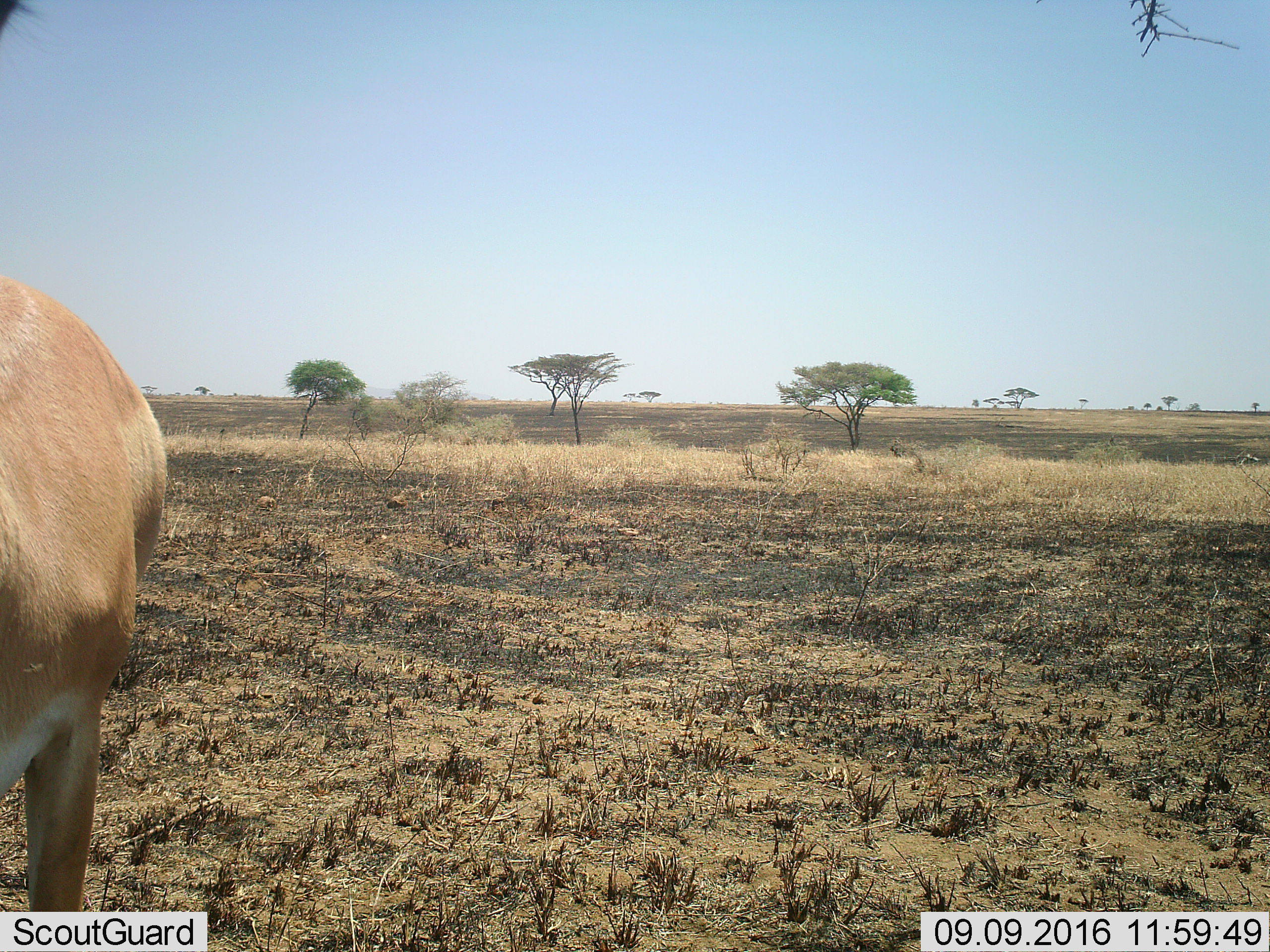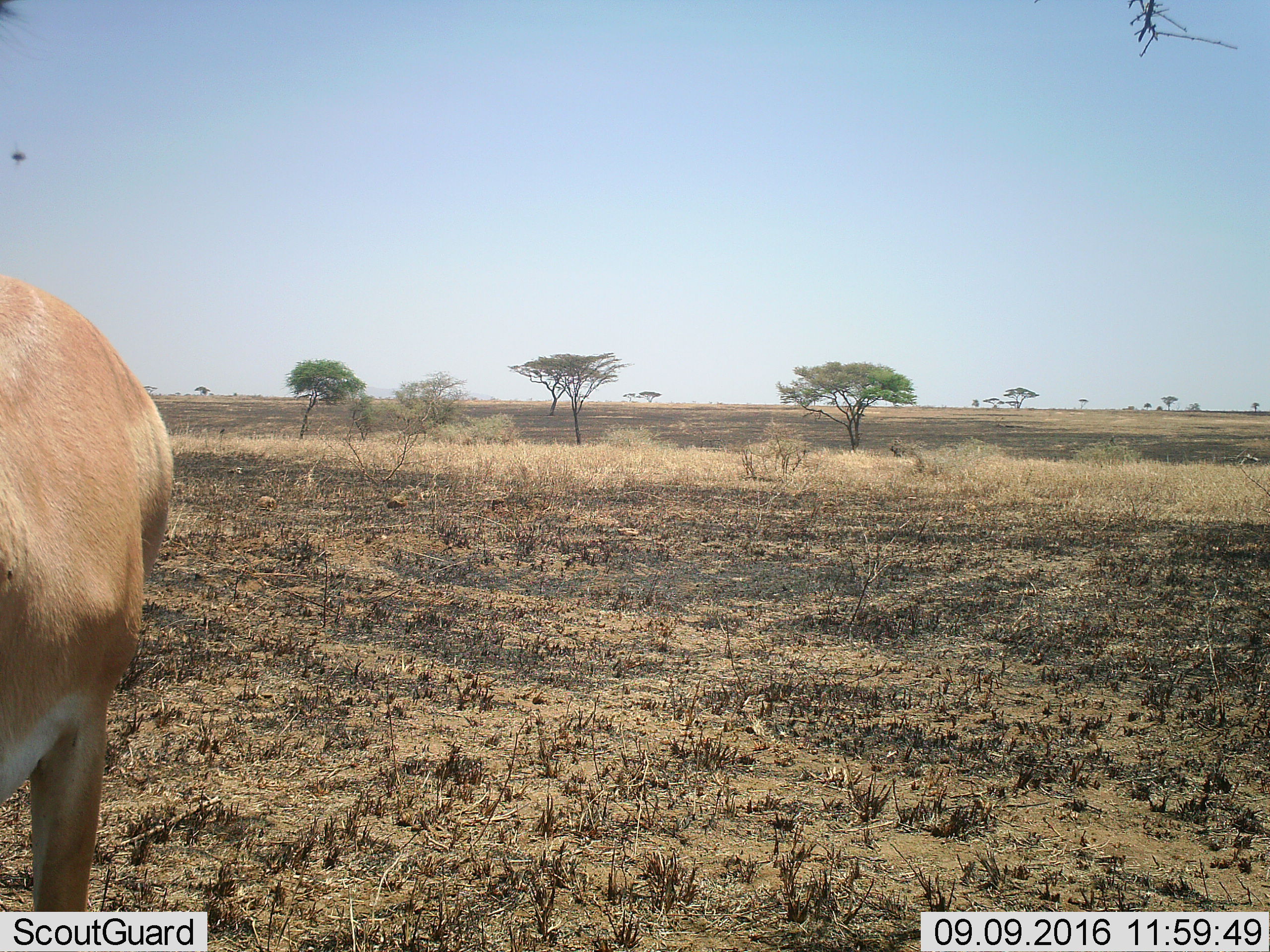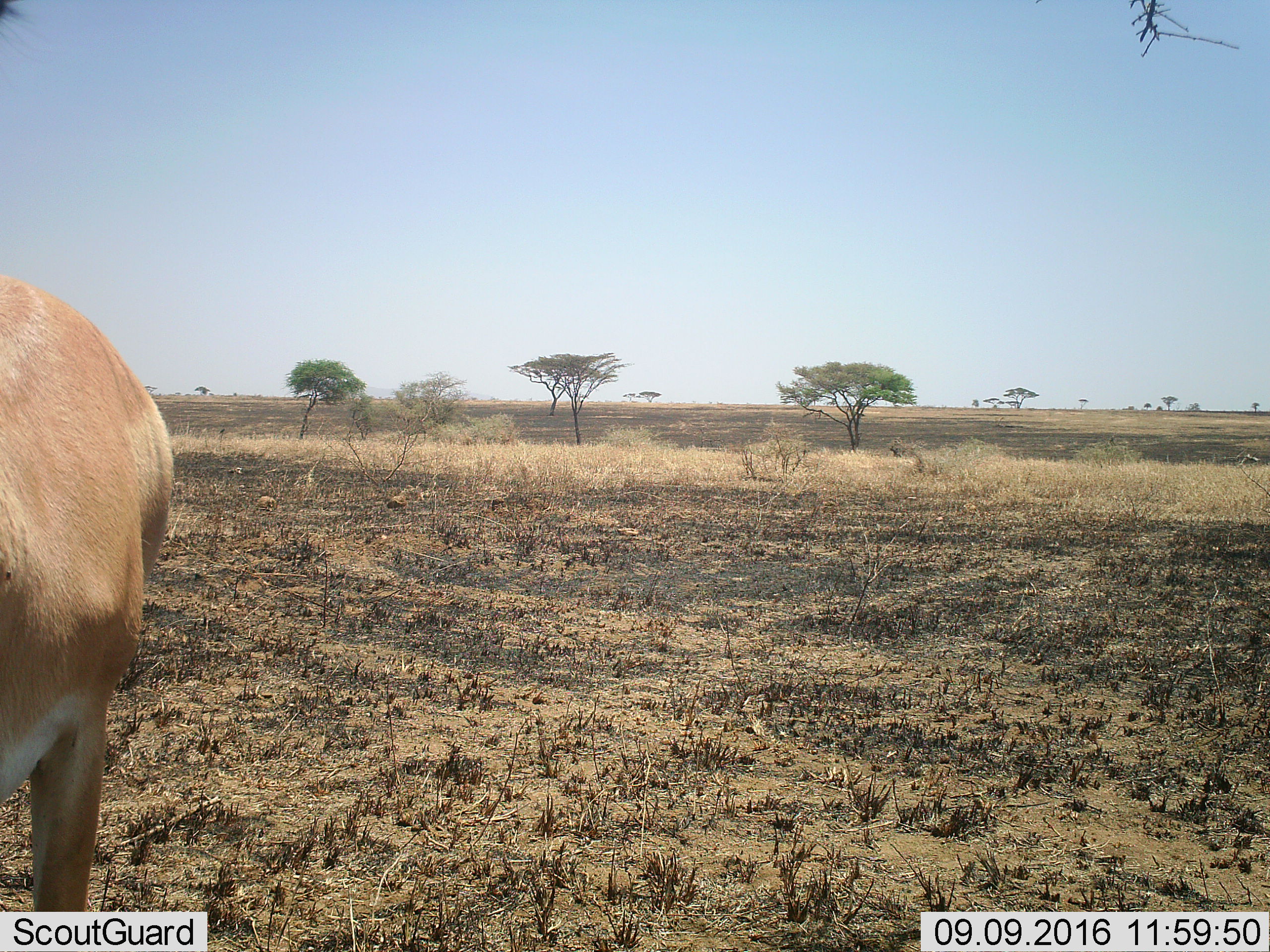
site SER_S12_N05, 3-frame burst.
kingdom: Animalia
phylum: Chordata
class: Mammalia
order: Artiodactyla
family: Bovidae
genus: Nanger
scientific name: Nanger granti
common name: grant's gazelle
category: gazellegrants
Gazellegrants (grant's gazelle) (Nanger granti), count 1. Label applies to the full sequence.